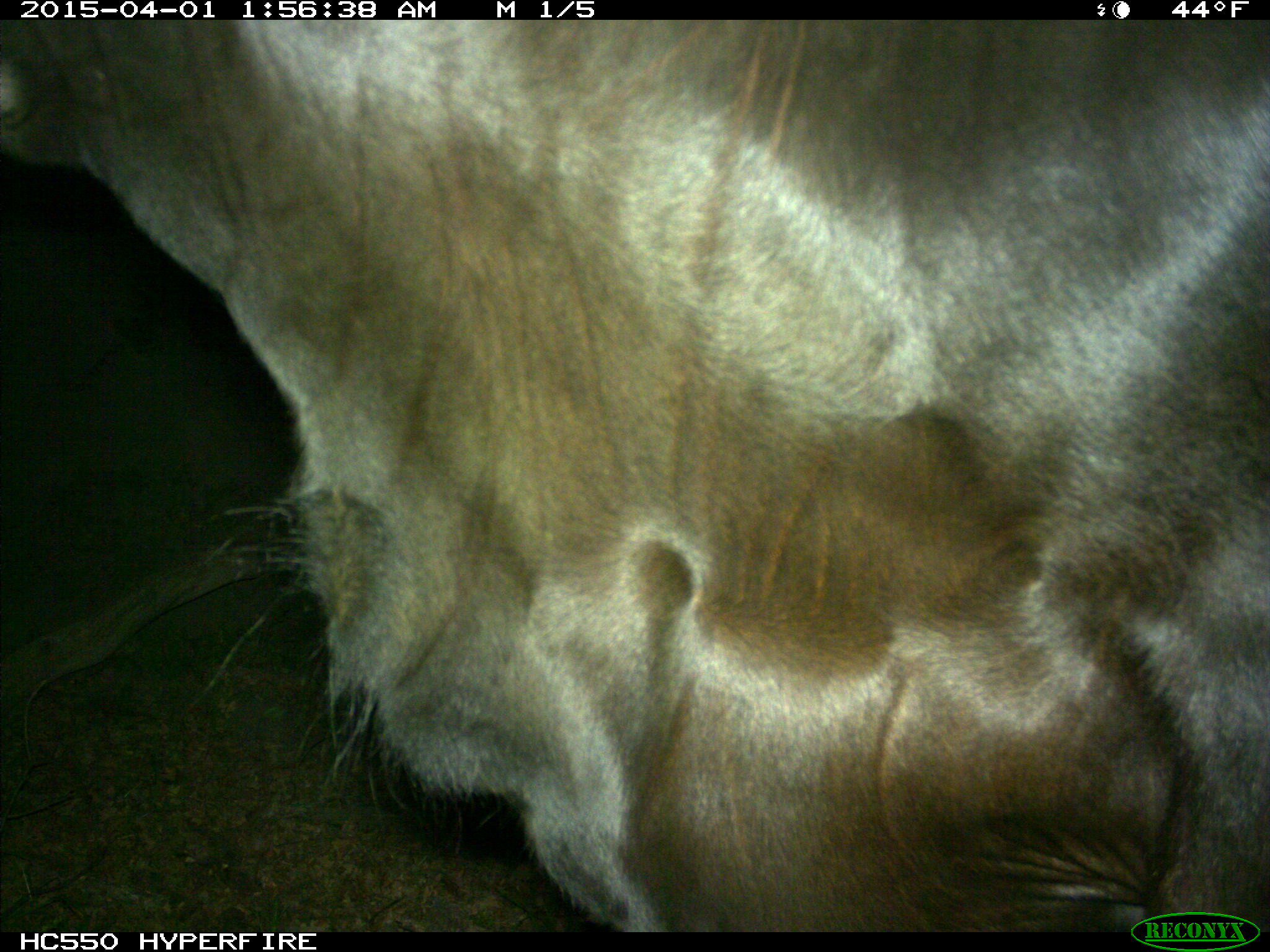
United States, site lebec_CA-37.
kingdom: Animalia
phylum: Chordata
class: Mammalia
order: Artiodactyla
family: Bovidae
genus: Bos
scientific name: Bos taurus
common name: domestic cow